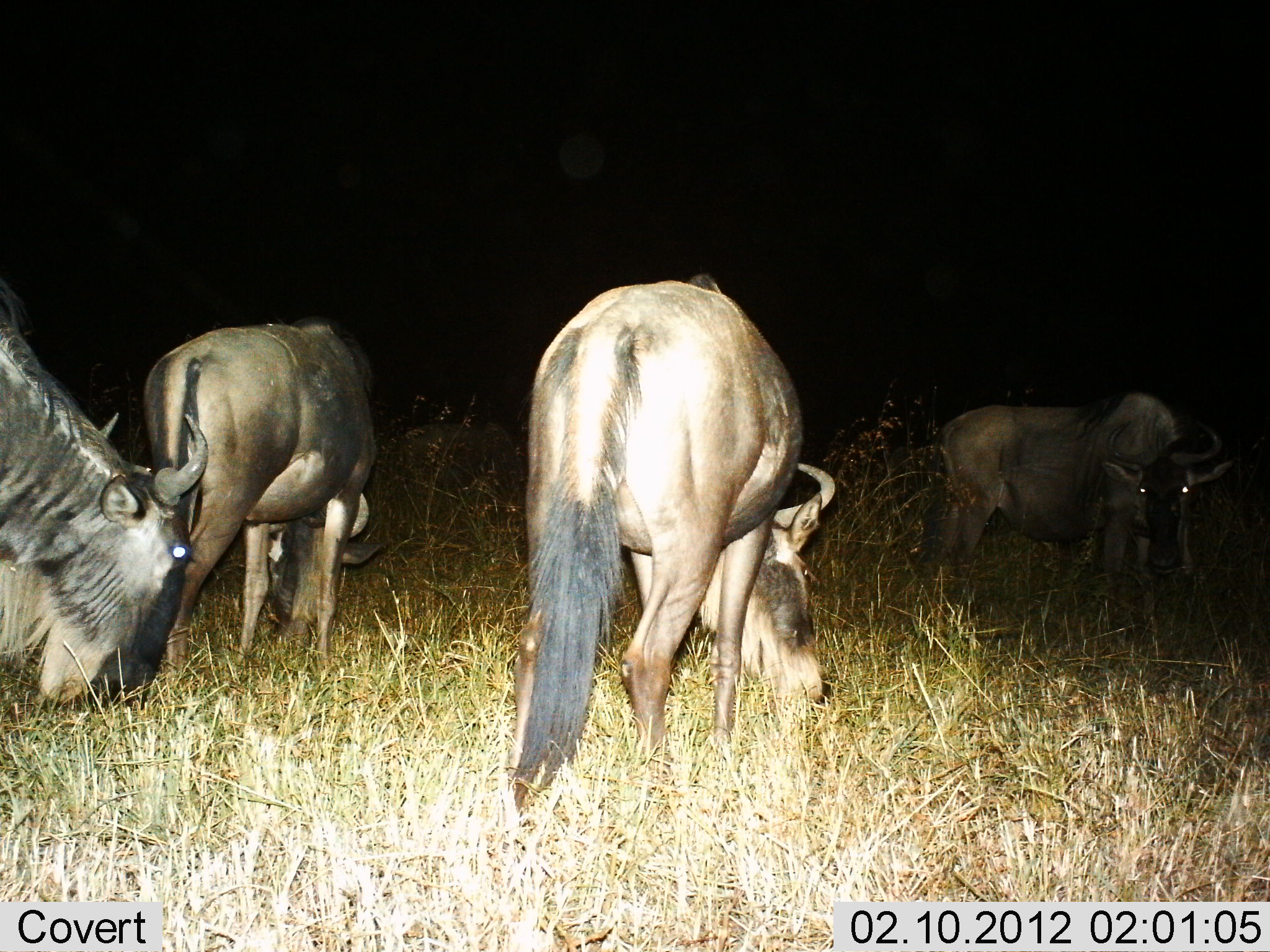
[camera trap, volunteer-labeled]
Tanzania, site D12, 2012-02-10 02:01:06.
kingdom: Animalia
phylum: Chordata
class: Mammalia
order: Artiodactyla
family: Bovidae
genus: Connochaetes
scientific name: Connochaetes taurinus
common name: blue wildebeest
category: wildebeest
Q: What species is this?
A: Wildebeest (blue wildebeest) (Connochaetes taurinus).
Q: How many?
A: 4.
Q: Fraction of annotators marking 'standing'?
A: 32%.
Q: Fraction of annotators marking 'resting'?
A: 8%.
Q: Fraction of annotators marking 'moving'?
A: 8%.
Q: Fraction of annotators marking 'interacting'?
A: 0%.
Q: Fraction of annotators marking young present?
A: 0%.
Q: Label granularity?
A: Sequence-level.